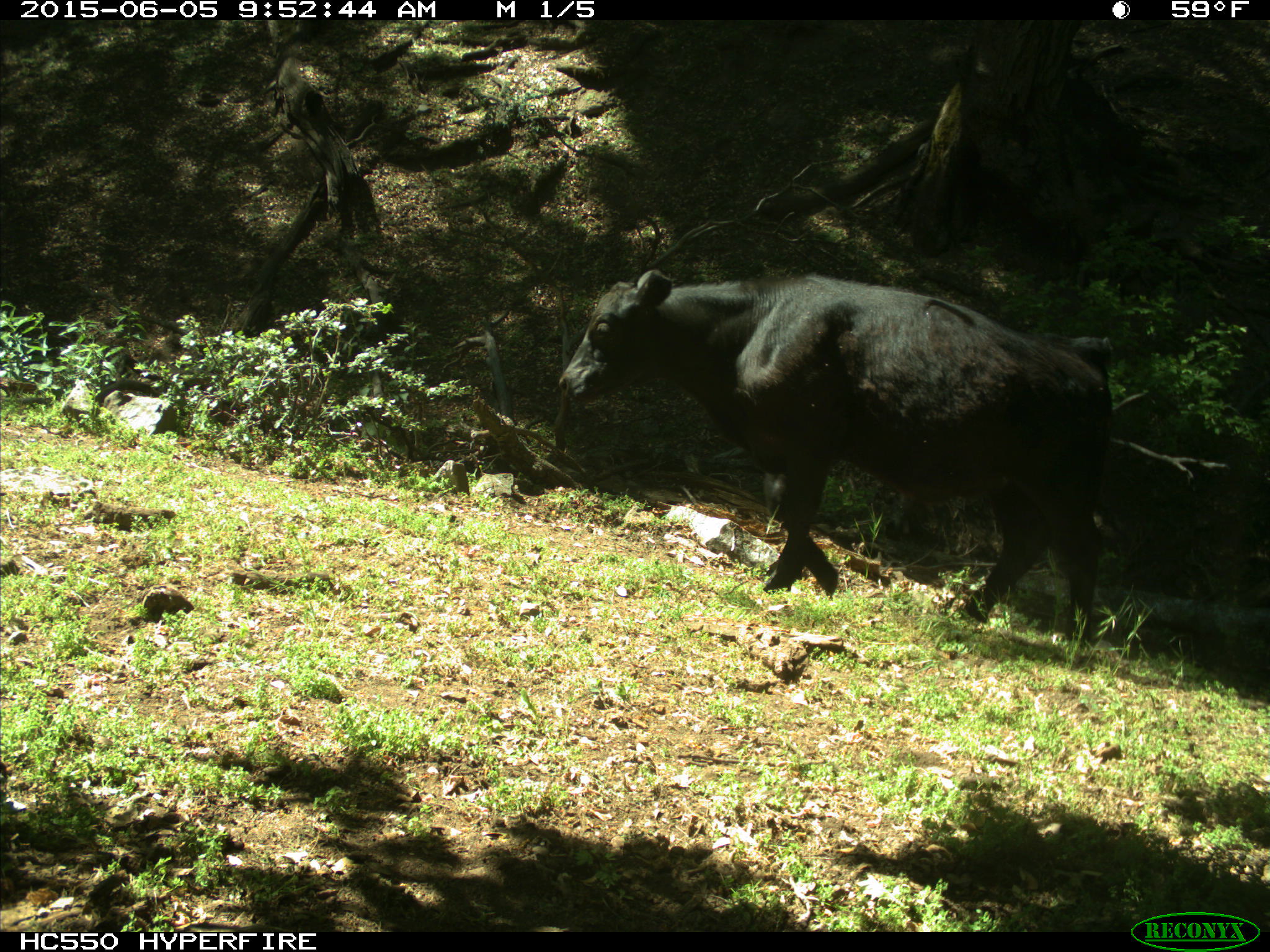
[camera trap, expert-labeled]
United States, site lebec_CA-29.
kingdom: Animalia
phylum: Chordata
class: Mammalia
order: Artiodactyla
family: Bovidae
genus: Bos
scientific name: Bos taurus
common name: domestic cow